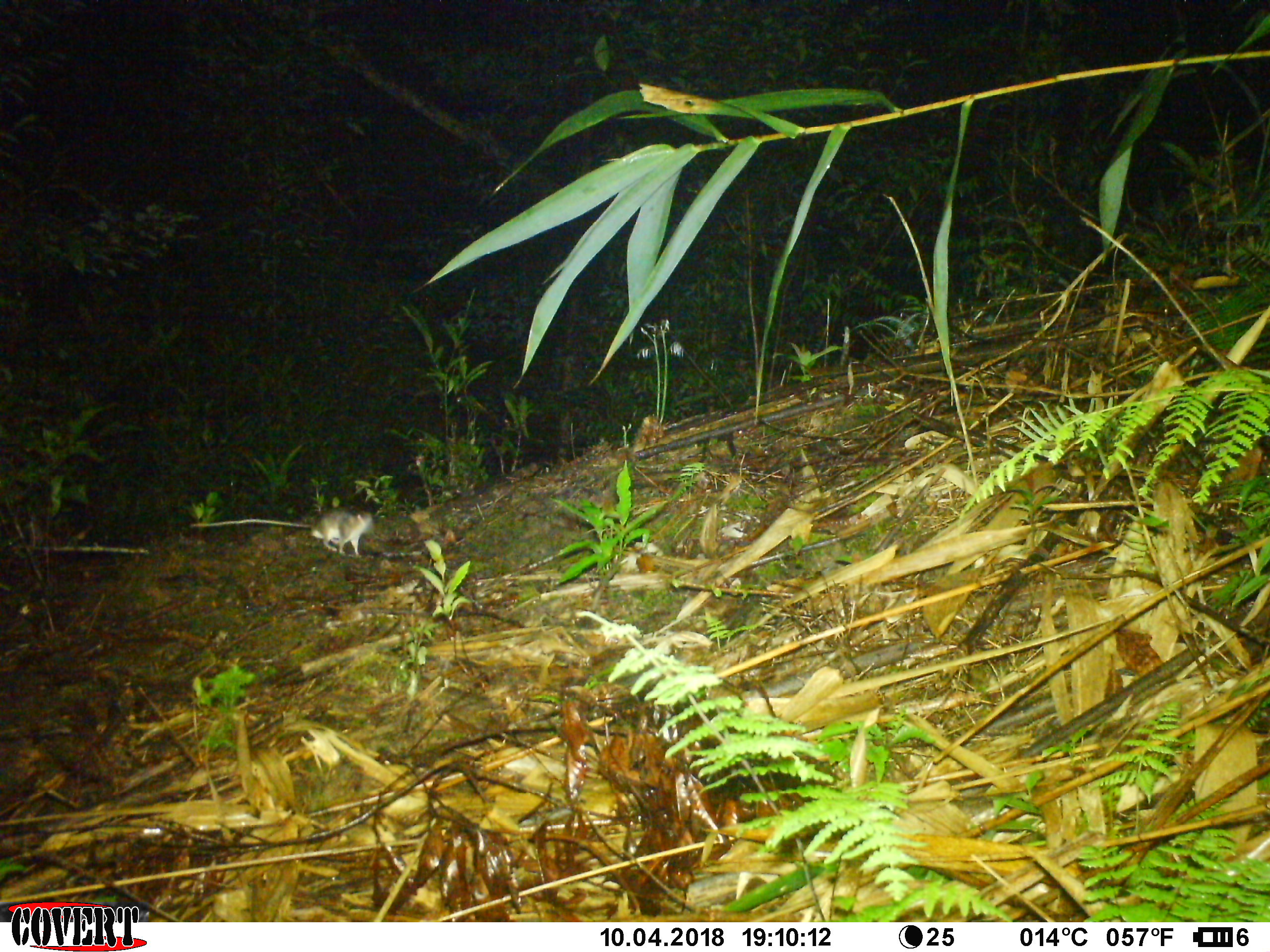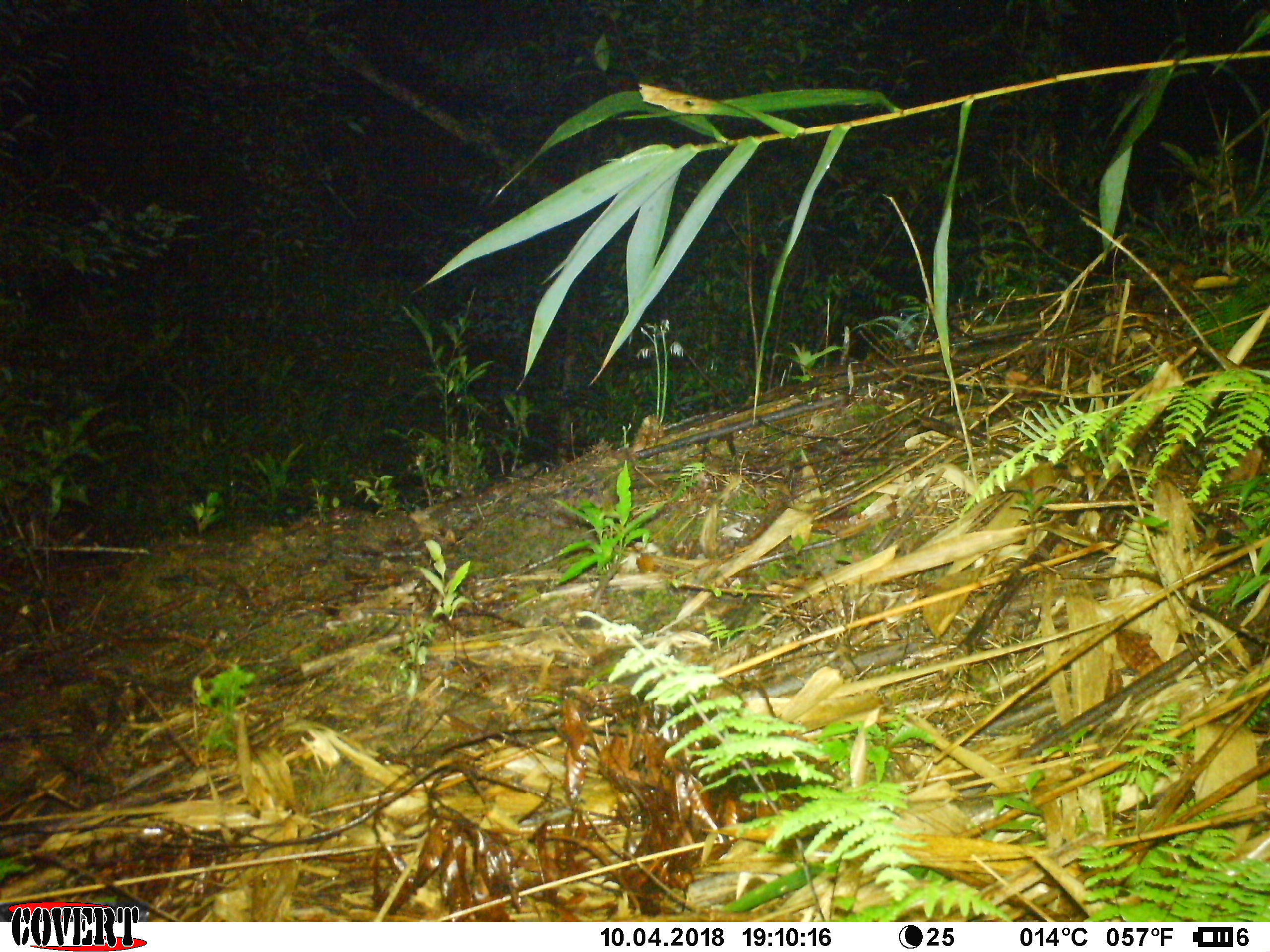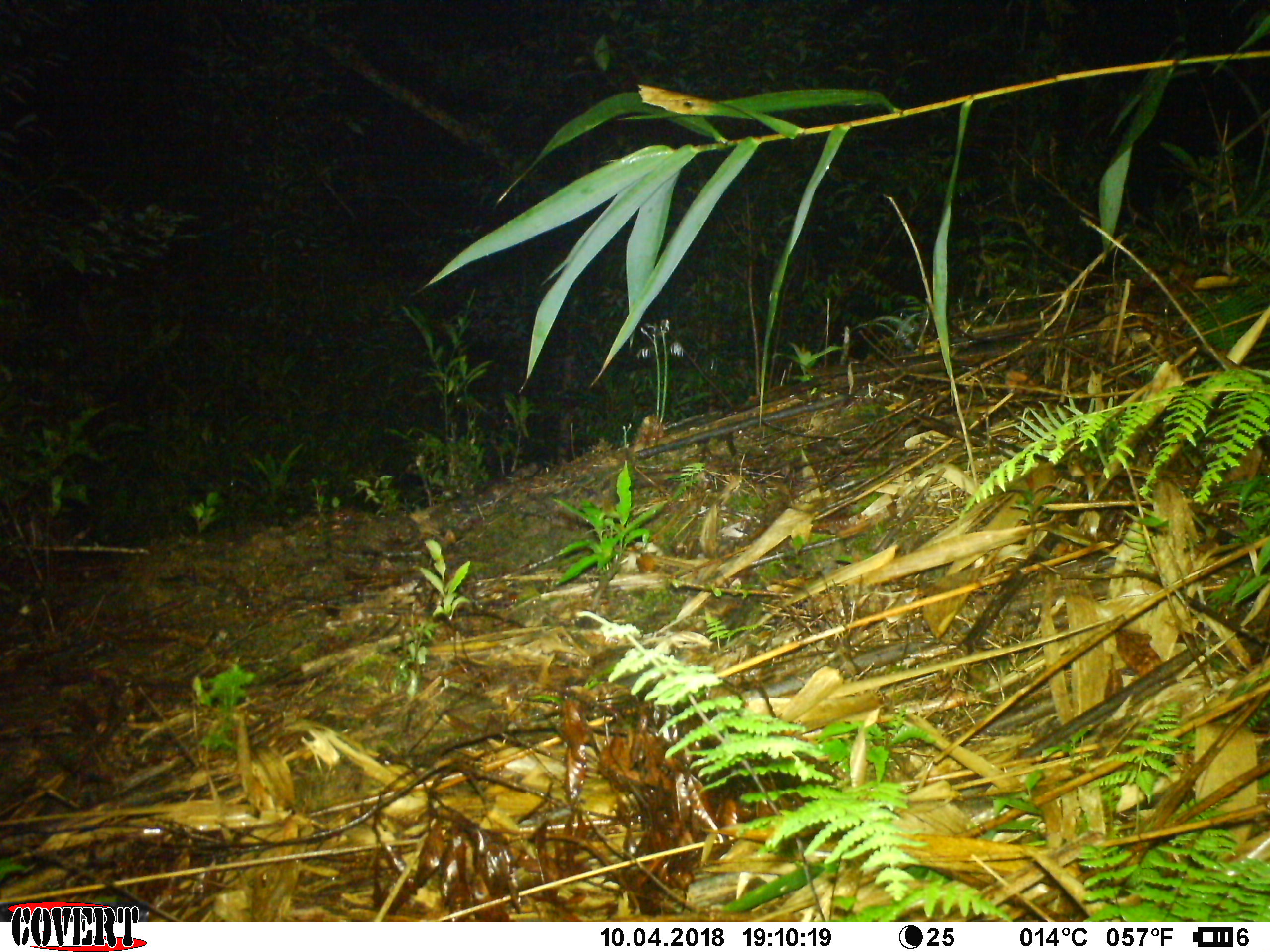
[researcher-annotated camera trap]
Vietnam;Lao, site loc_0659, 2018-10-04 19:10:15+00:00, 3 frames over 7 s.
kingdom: Animalia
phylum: Chordata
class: Mammalia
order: Rodentia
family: Muridae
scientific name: Muridae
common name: old-world mice and rats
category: unidentified murid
Unidentified murid (old-world mice and rats) (Muridae). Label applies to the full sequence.